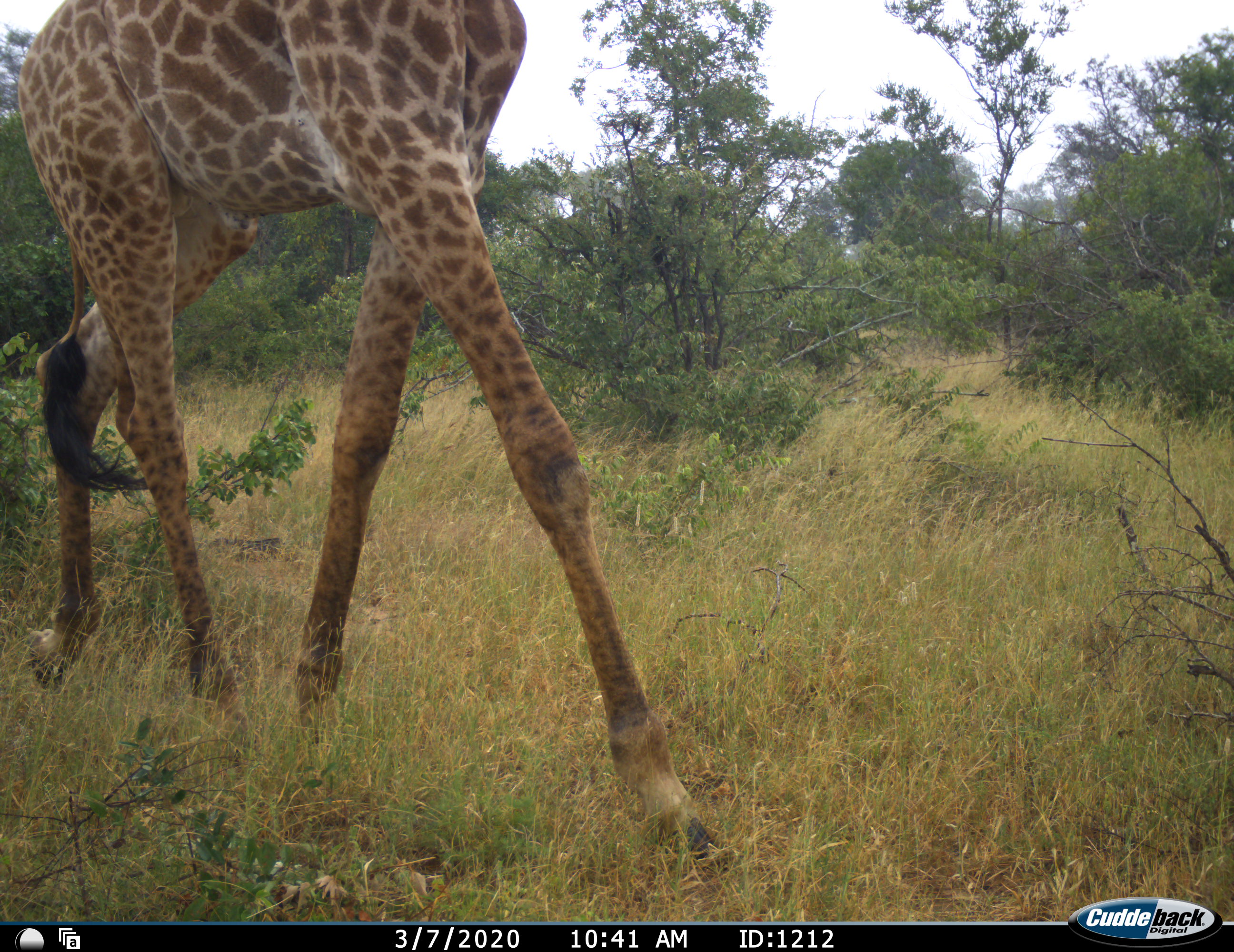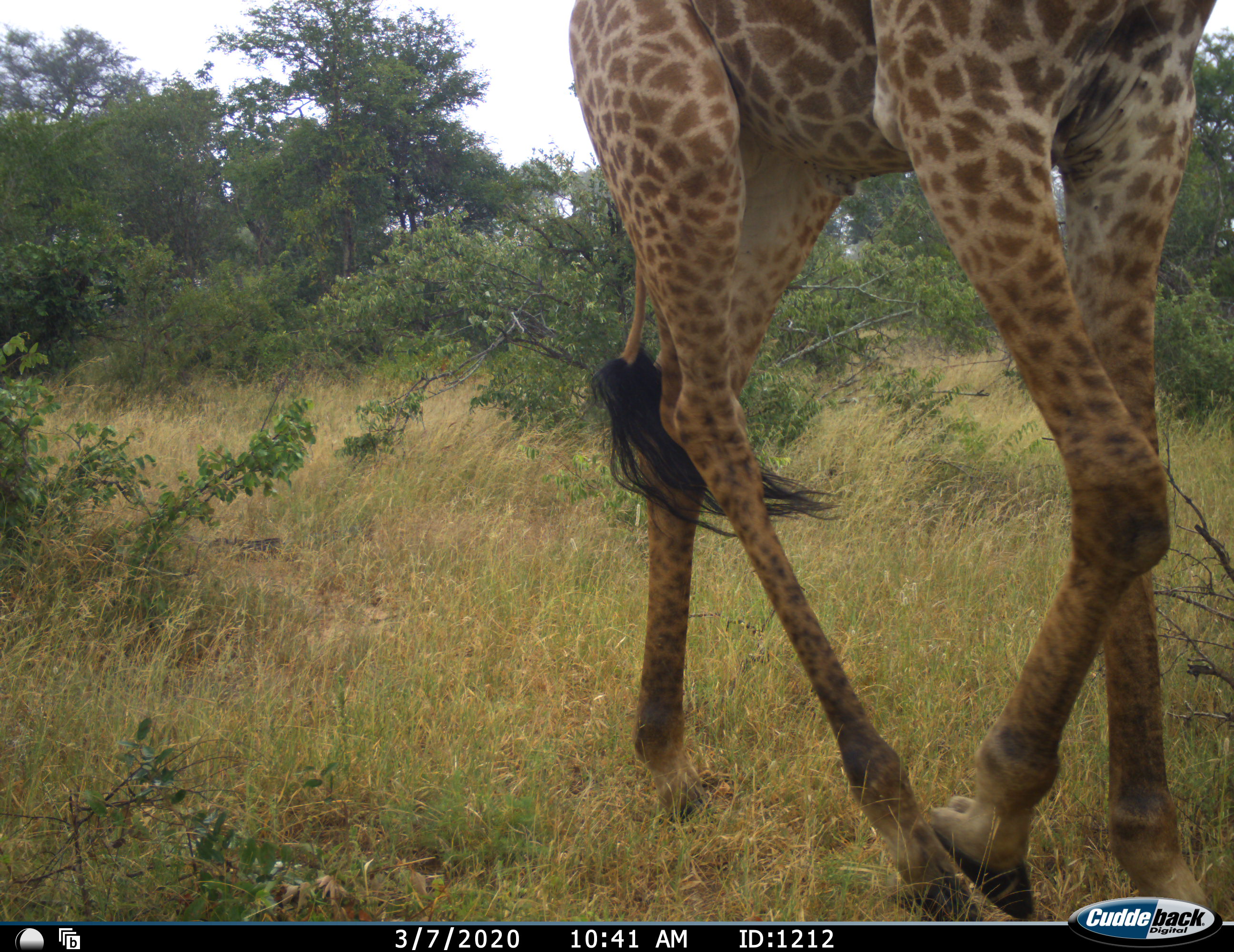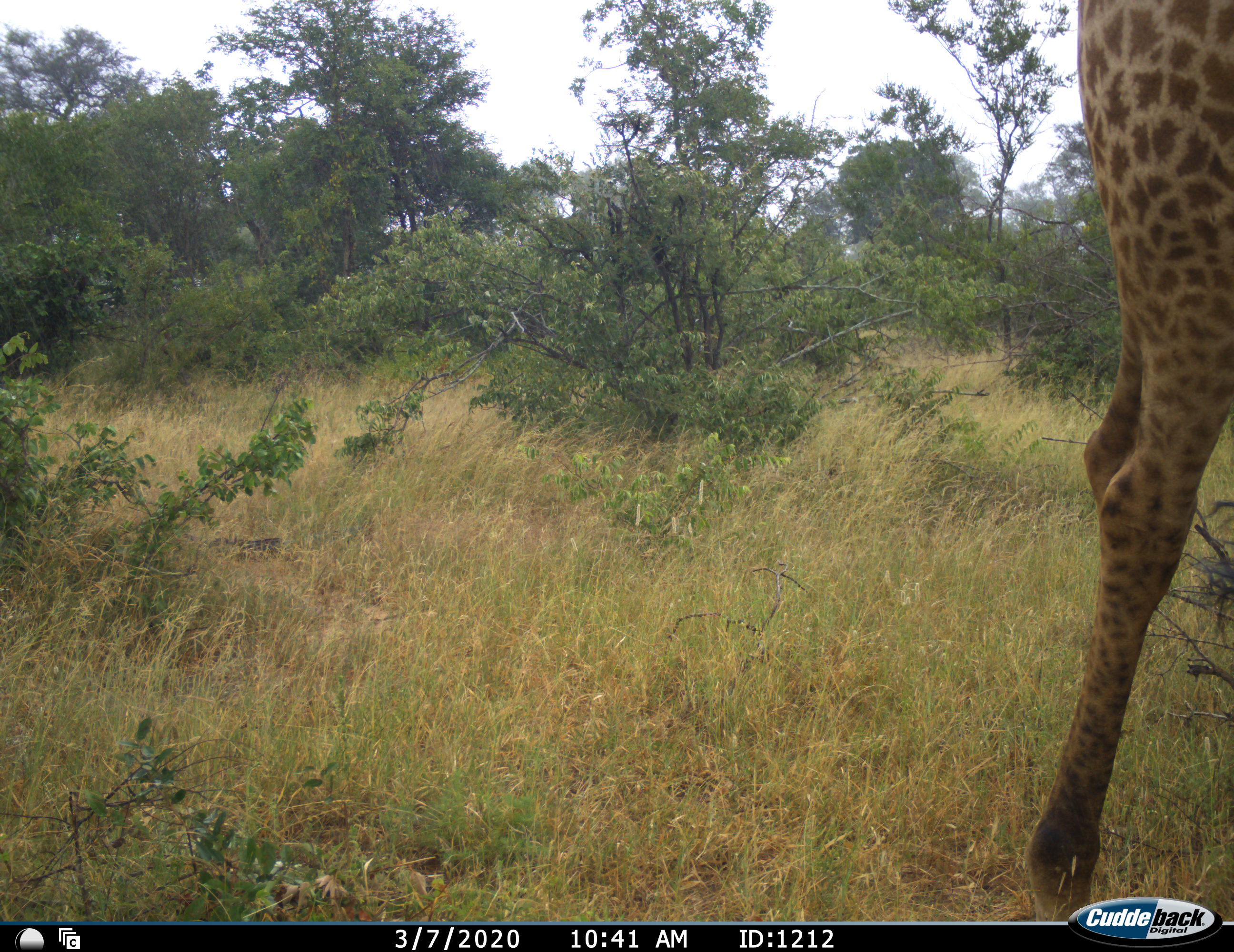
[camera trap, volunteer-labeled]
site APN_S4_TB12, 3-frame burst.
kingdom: Animalia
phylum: Chordata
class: Mammalia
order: Artiodactyla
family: Giraffidae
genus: Giraffa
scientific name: Giraffa camelopardalis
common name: giraffe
Giraffe (Giraffa camelopardalis), count 1. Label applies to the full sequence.